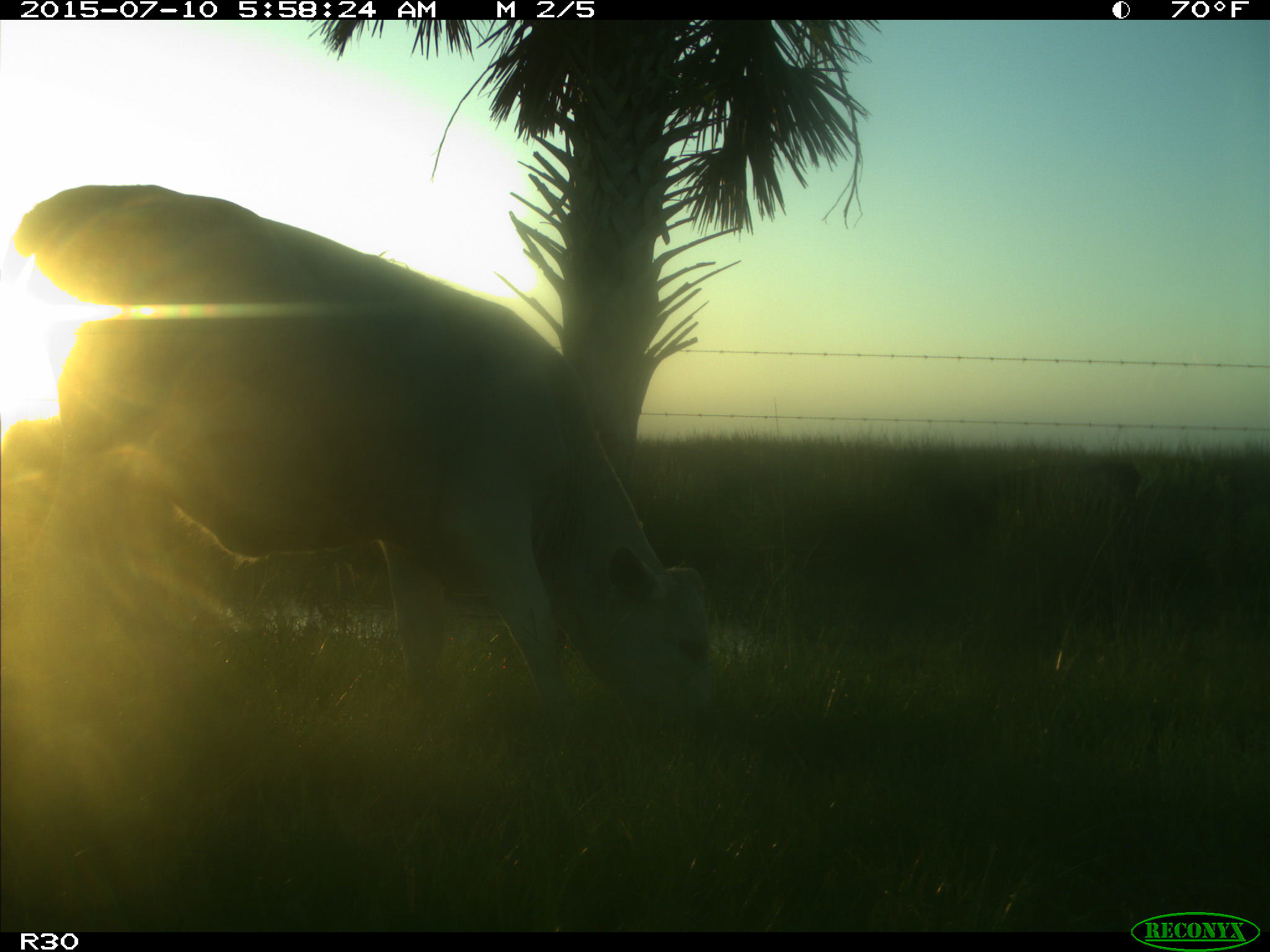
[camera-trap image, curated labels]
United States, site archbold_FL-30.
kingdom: Animalia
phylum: Chordata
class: Mammalia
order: Artiodactyla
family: Bovidae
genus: Bos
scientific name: Bos taurus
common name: domestic cow